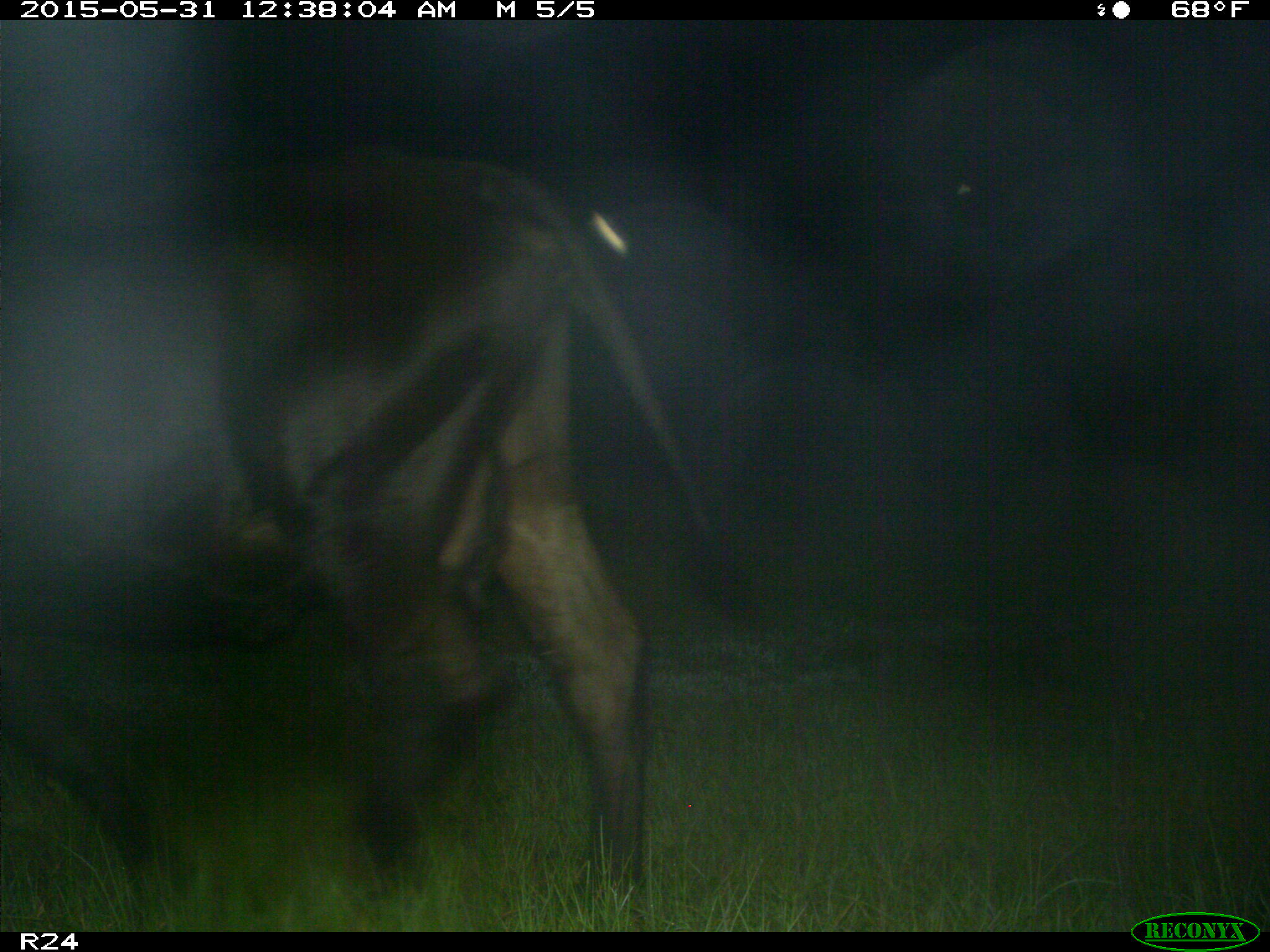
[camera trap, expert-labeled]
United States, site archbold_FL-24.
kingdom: Animalia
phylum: Chordata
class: Mammalia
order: Artiodactyla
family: Bovidae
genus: Bos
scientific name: Bos taurus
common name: domestic cow